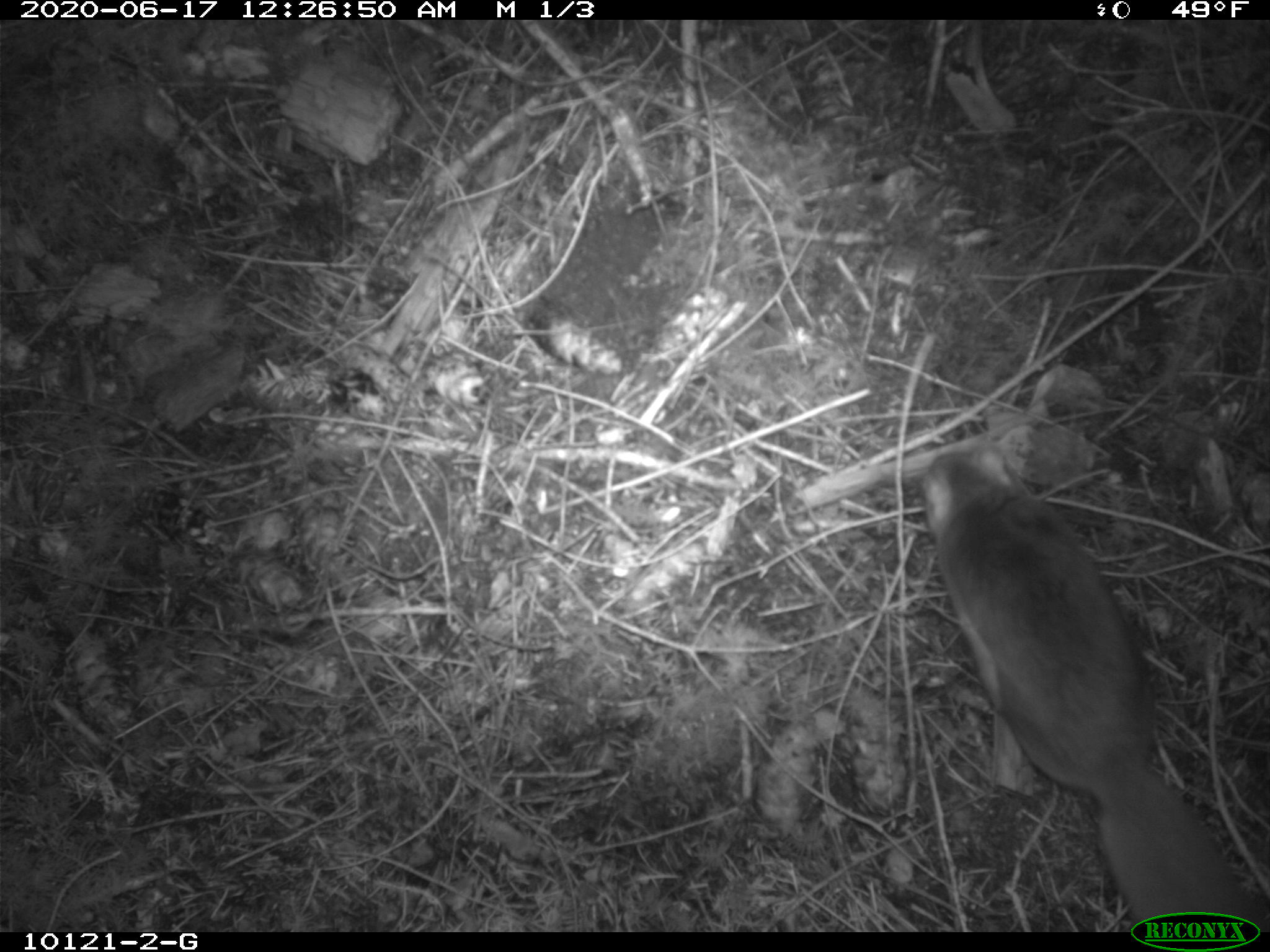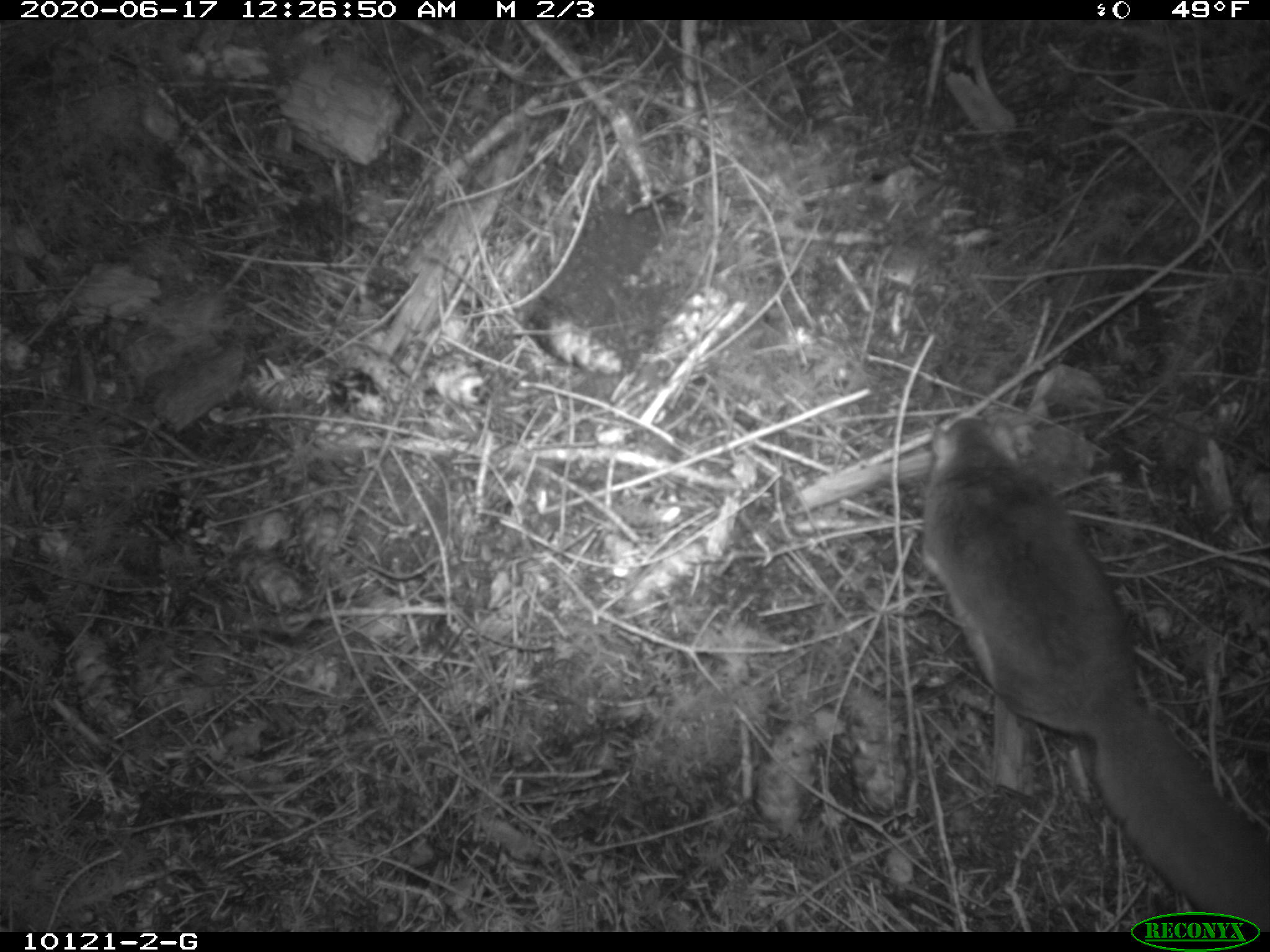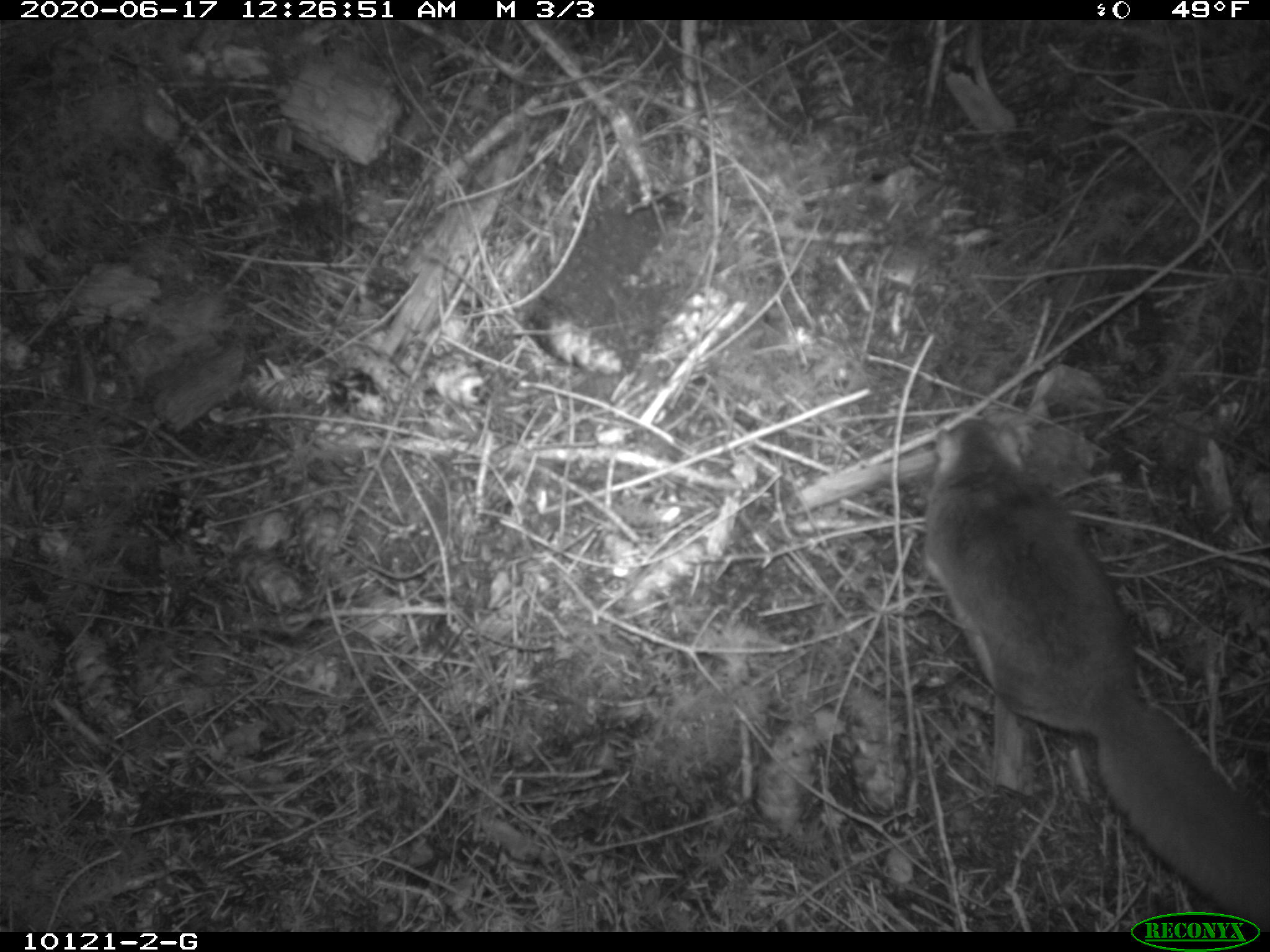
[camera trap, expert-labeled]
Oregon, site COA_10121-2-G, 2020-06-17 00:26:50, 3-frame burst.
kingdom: Animalia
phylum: Chordata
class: Mammalia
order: Rodentia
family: Sciuridae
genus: Glaucomys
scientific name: Glaucomys oregonensis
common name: humboldt's flying squirrel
Humboldt's flying squirrel (Glaucomys oregonensis).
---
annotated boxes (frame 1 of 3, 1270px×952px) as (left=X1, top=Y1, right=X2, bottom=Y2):
humboldt's flying squirrel: (left=909, top=438, right=1261, bottom=906)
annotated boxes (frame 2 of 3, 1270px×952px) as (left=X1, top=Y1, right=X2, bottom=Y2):
humboldt's flying squirrel: (left=906, top=404, right=1262, bottom=906)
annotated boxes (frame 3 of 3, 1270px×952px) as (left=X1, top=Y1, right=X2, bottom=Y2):
humboldt's flying squirrel: (left=911, top=405, right=1266, bottom=902)